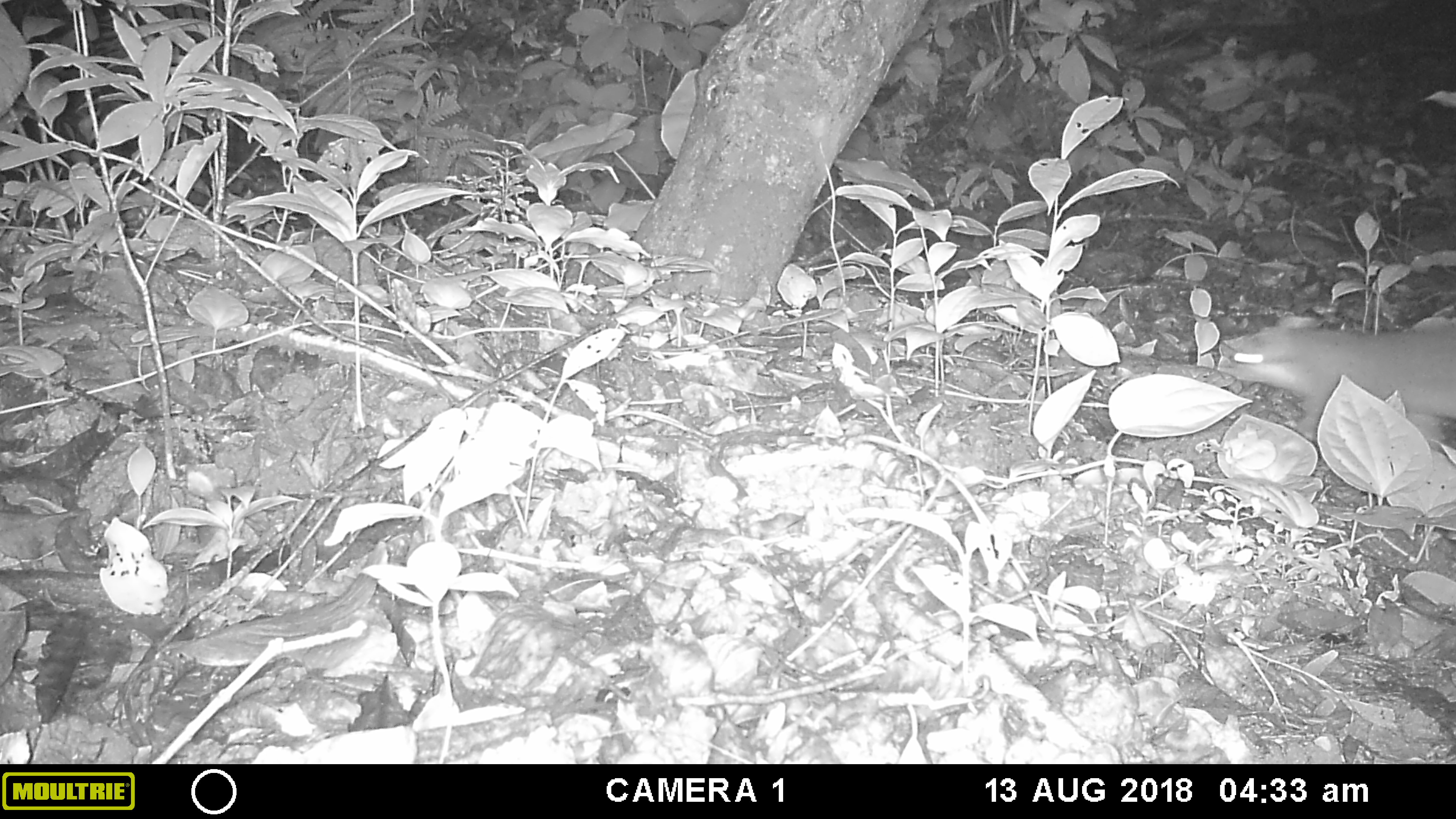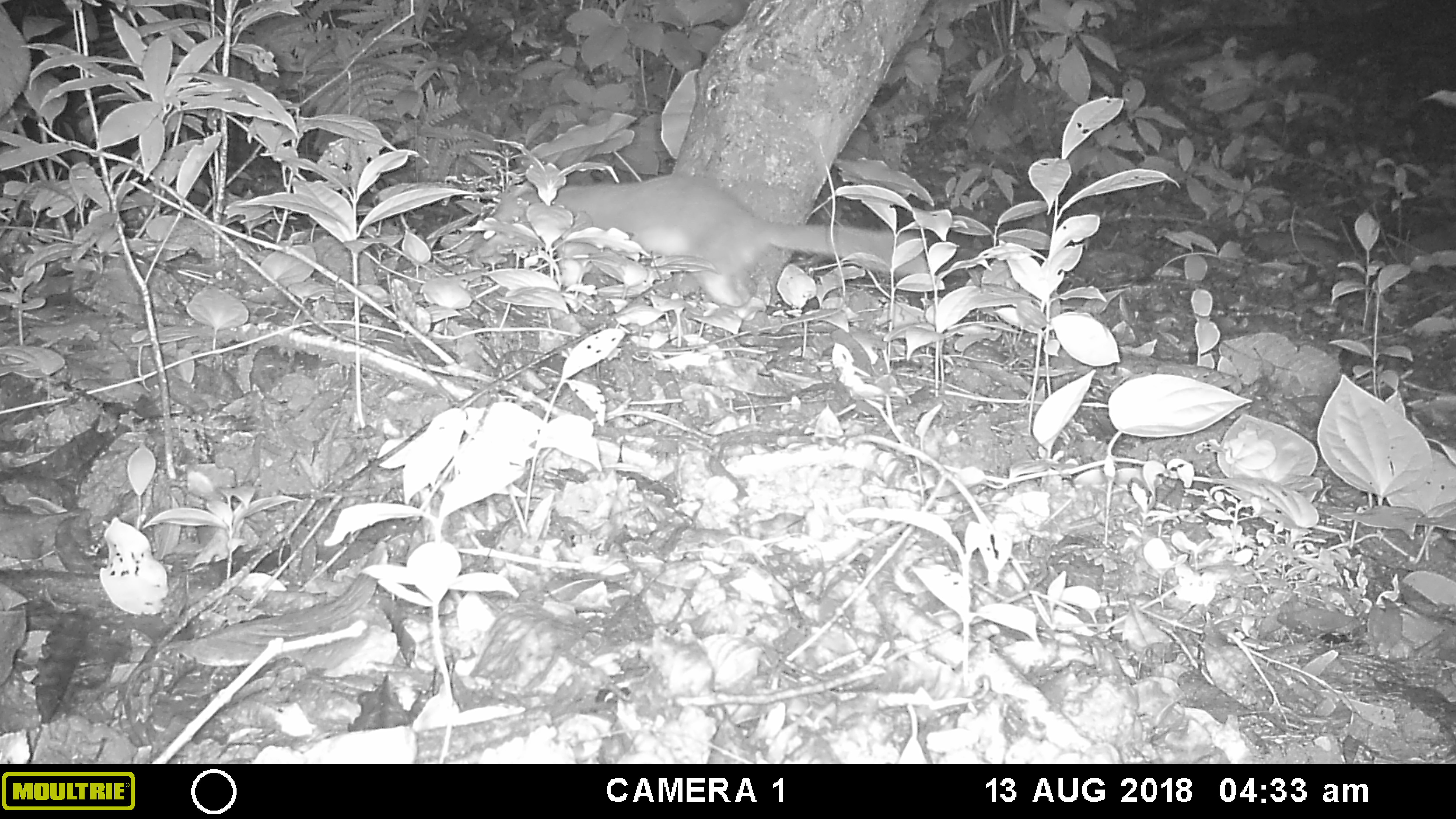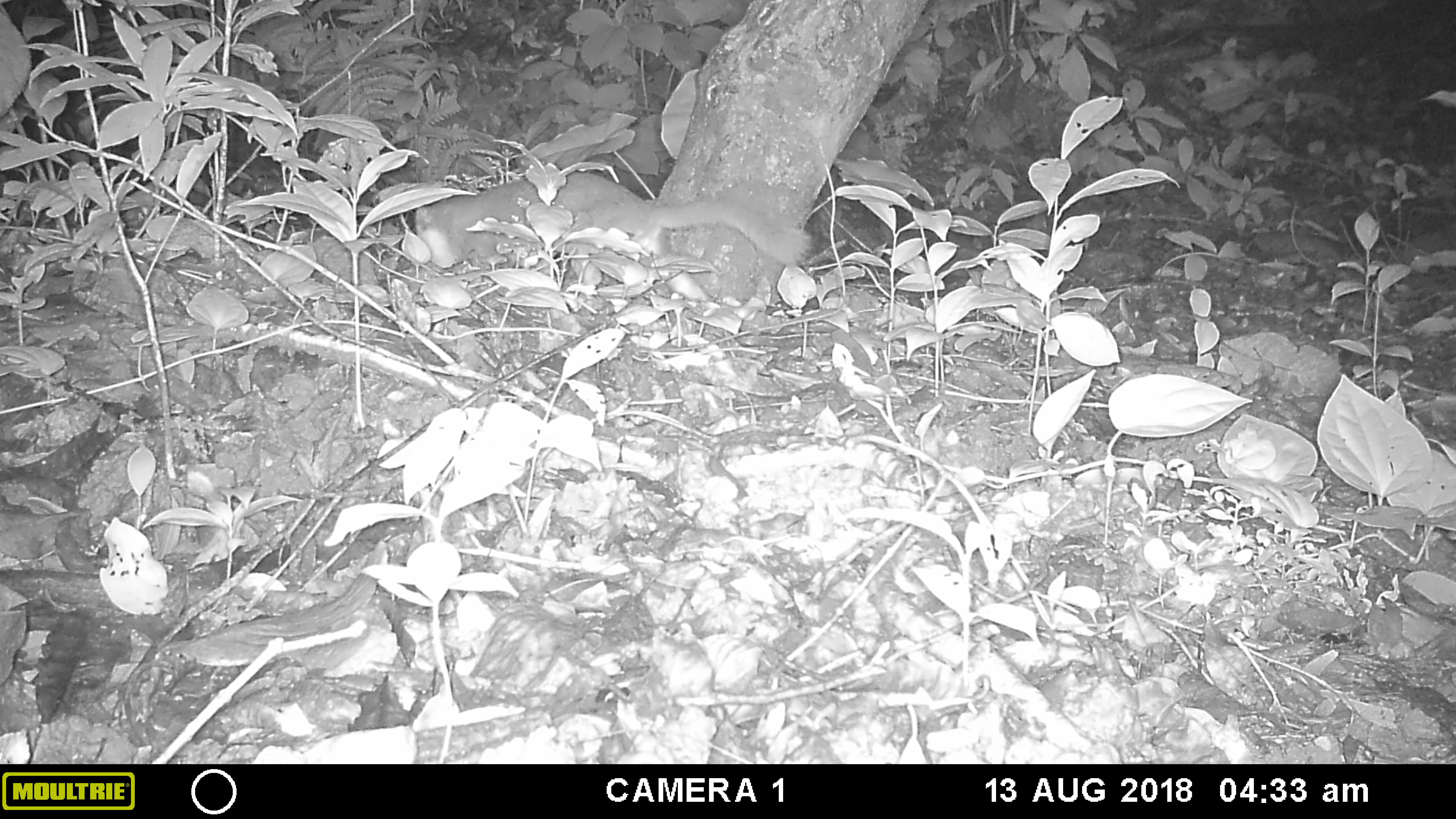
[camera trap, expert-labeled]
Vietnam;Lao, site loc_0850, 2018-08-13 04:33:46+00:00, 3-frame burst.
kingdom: Animalia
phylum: Chordata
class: Mammalia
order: Carnivora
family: Mustelidae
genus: Melogale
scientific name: Melogale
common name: ferret badger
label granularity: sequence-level